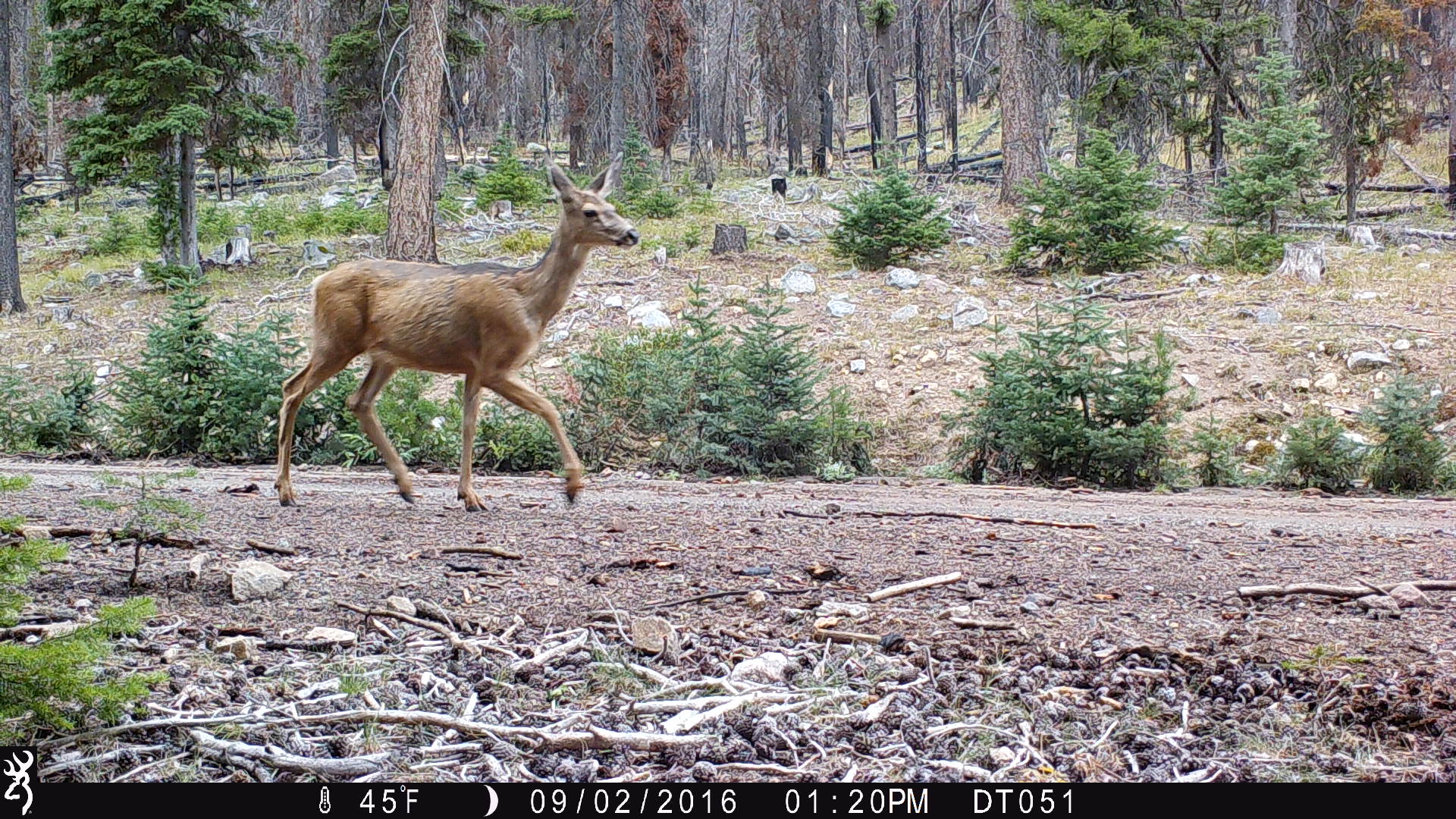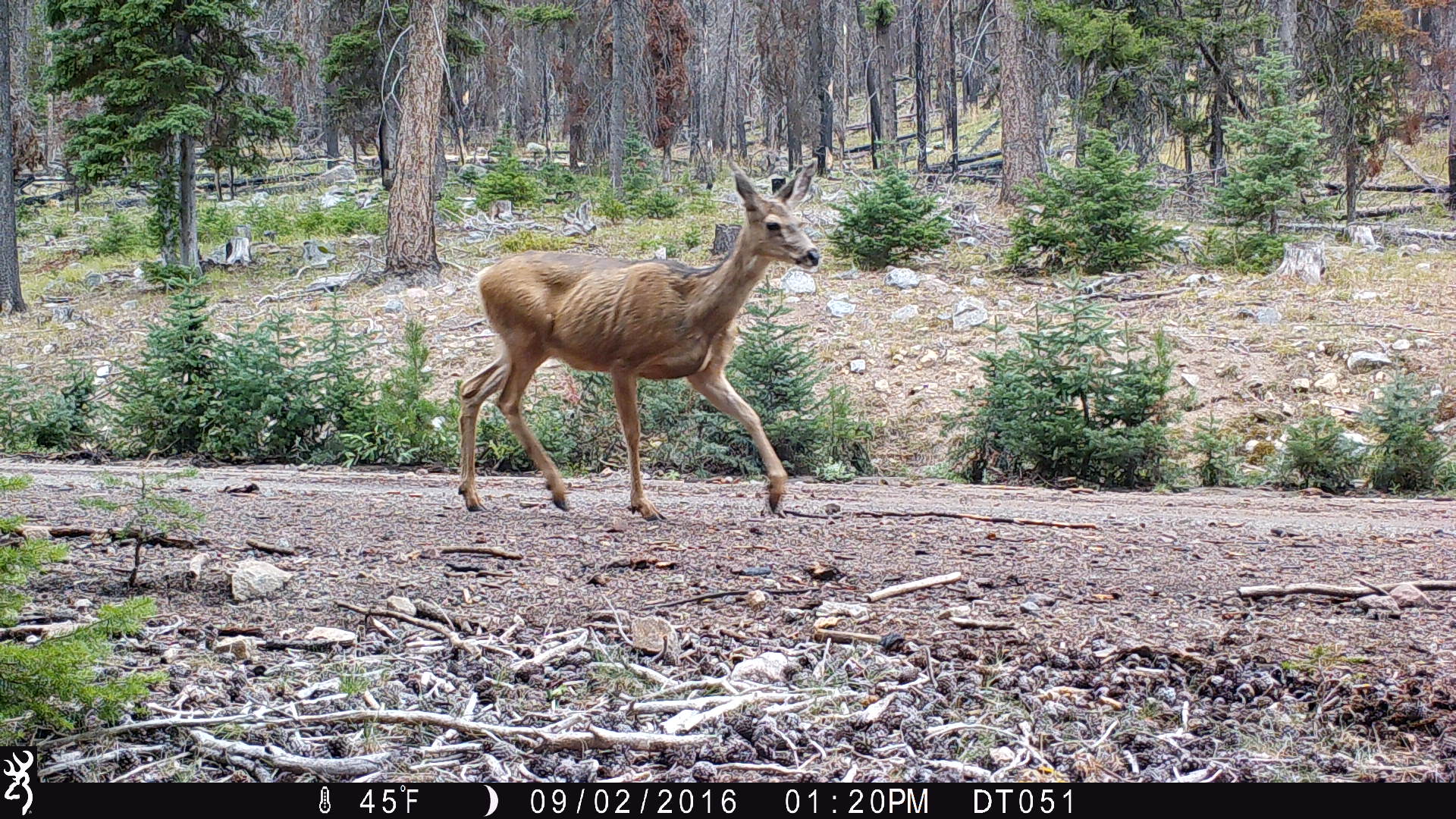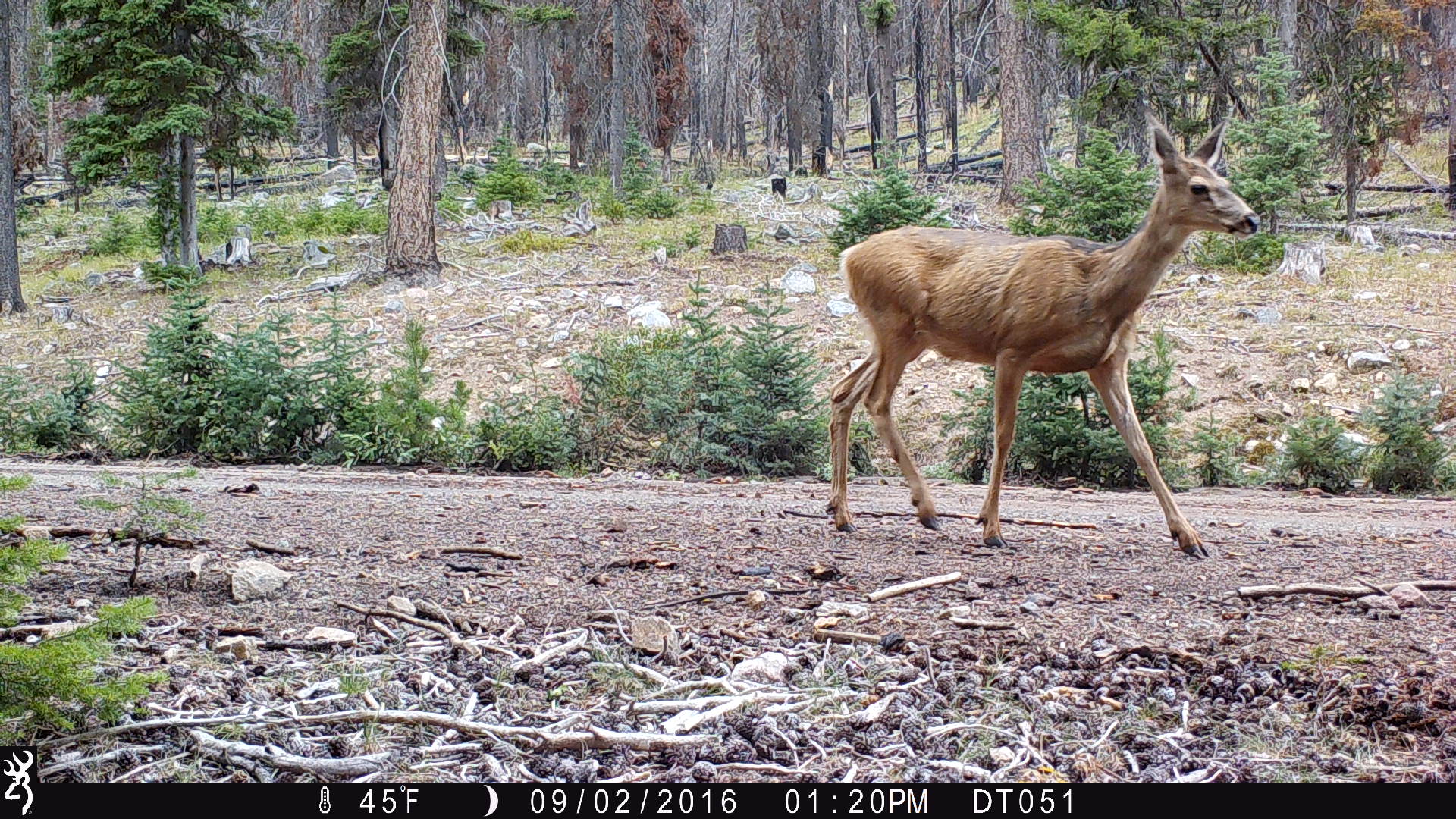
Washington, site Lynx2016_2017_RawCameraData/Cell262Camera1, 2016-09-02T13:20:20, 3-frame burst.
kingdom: Animalia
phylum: Chordata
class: Mammalia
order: Artiodactyla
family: Cervidae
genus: Odocoileus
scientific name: Odocoileus hemionus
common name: mule deer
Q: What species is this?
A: Odocoileus hemionus (mule deer).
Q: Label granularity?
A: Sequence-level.